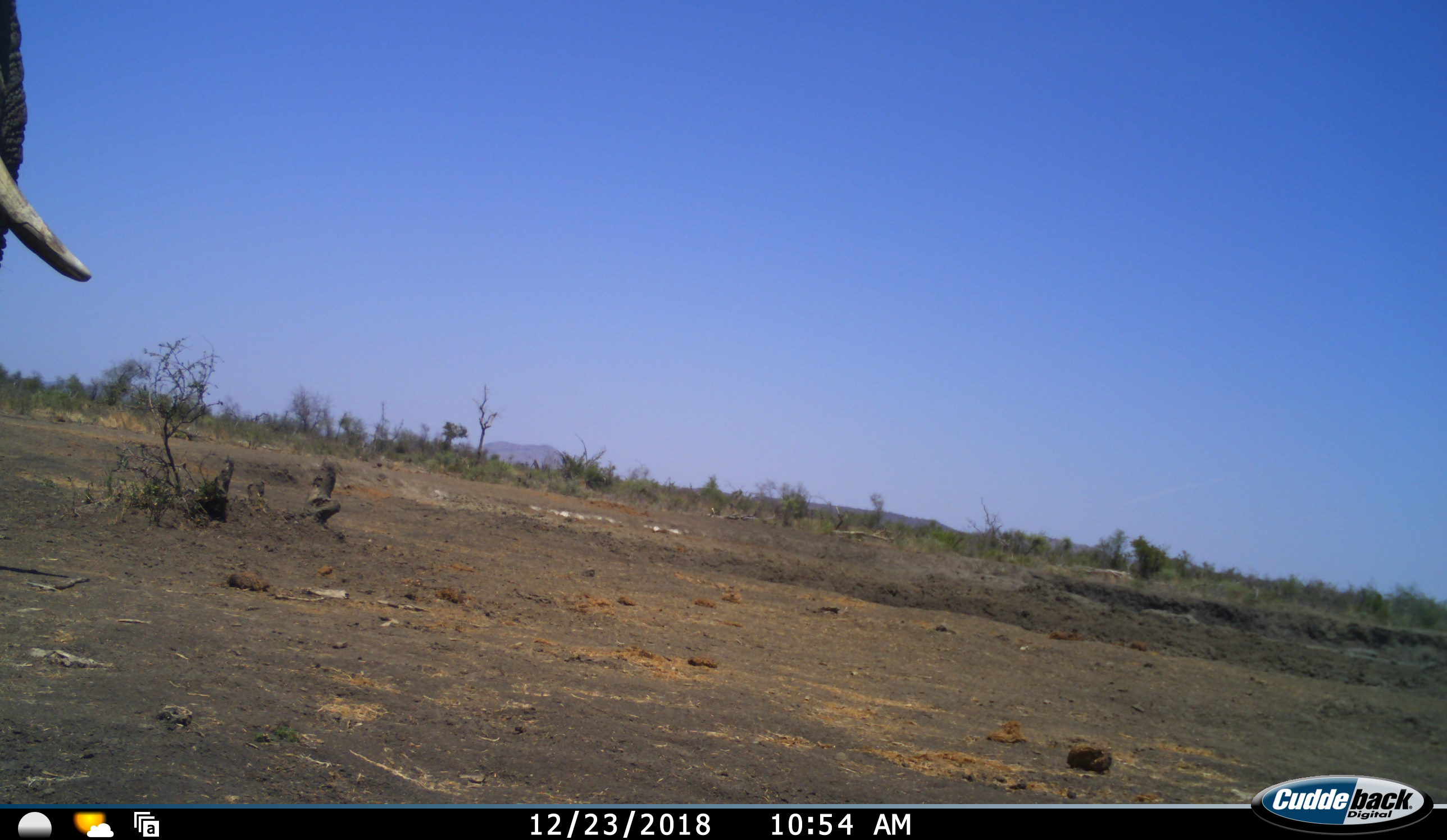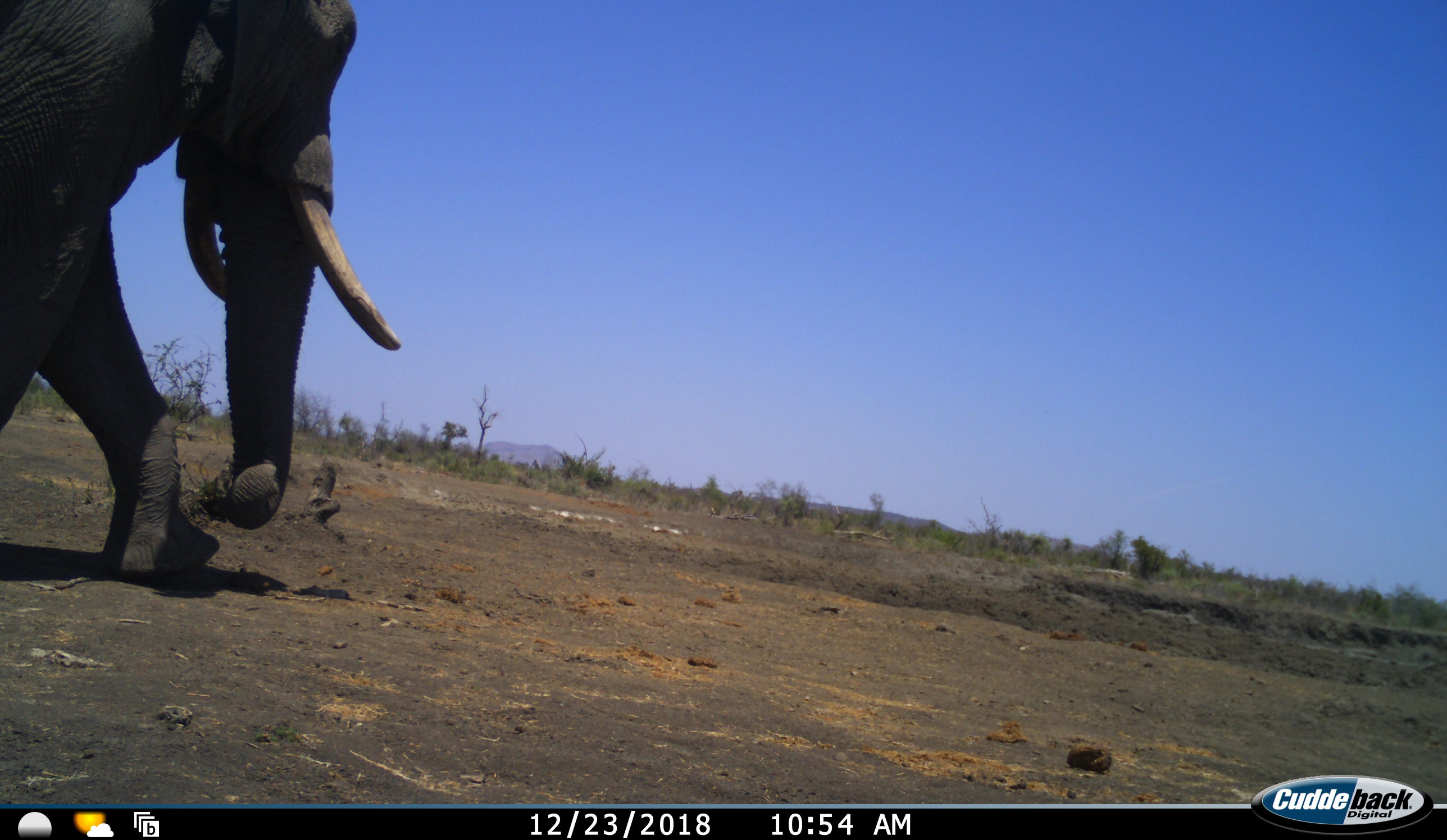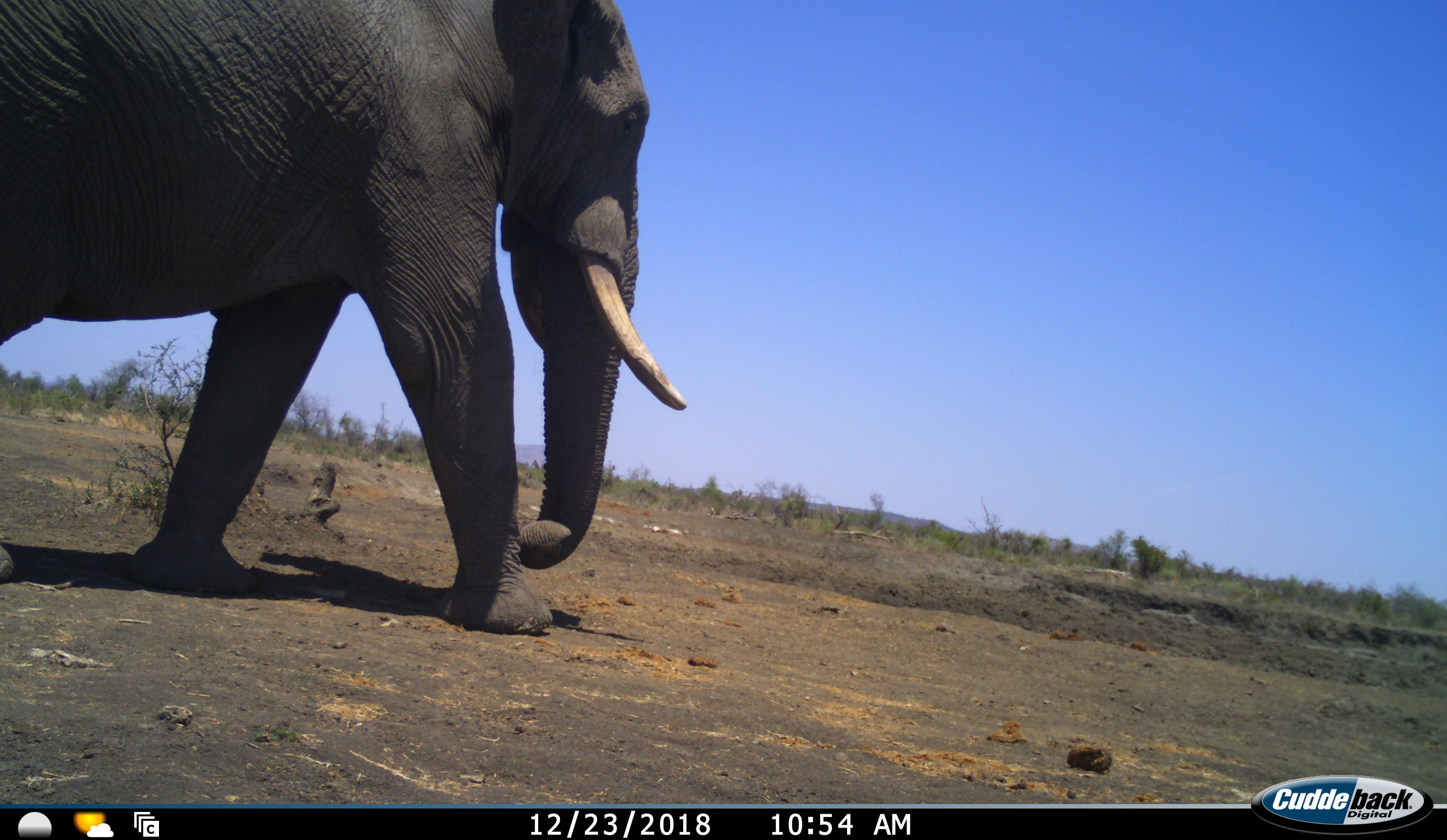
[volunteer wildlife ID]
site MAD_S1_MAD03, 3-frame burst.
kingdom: Animalia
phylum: Chordata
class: Mammalia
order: Proboscidea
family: Elephantidae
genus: Loxodonta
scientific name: Loxodonta africana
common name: african bush elephant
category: elephant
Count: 1.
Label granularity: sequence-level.